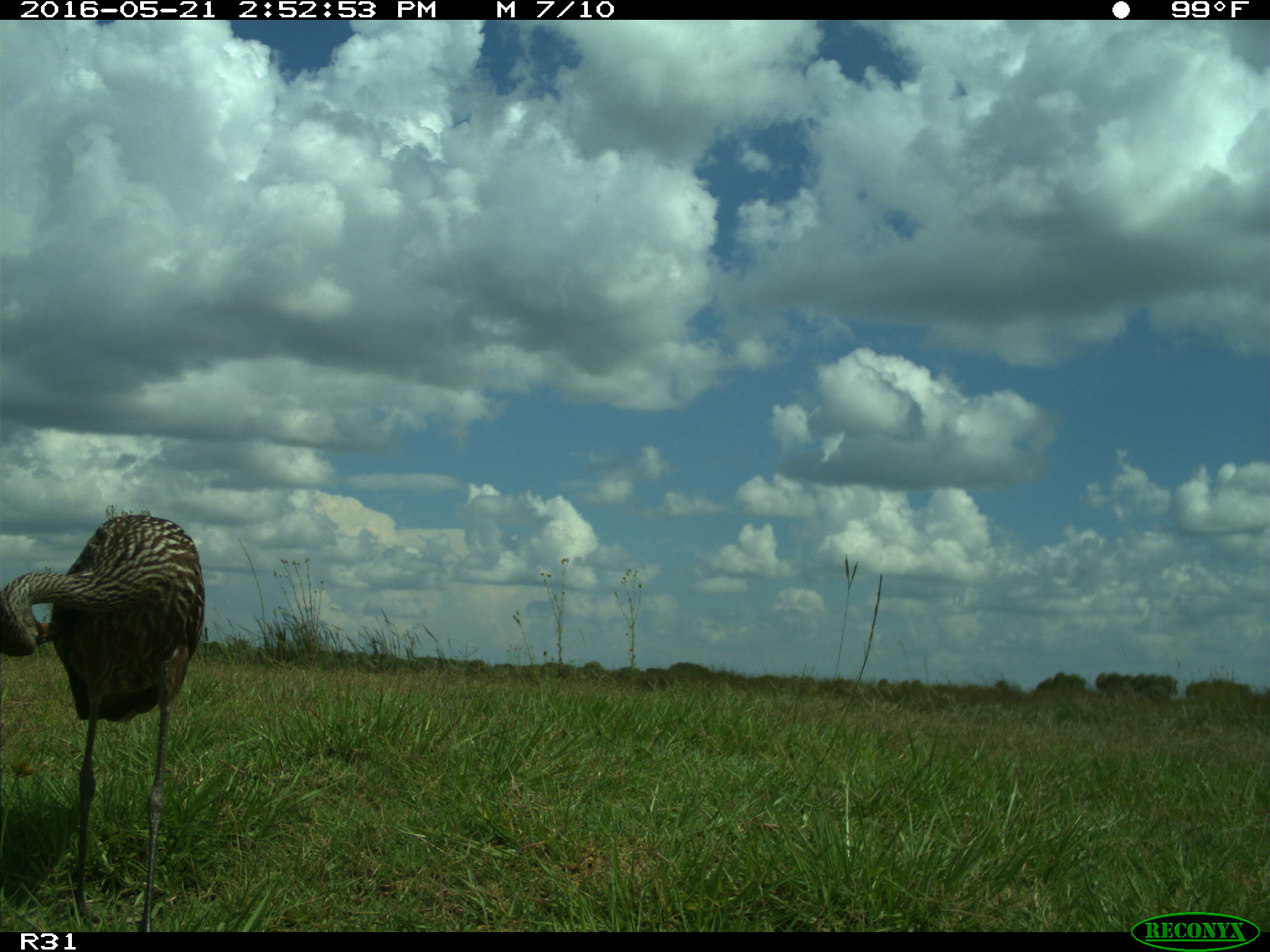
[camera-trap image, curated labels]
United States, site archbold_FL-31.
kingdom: Animalia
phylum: Chordata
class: Aves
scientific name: Aves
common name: birds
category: unidentified bird